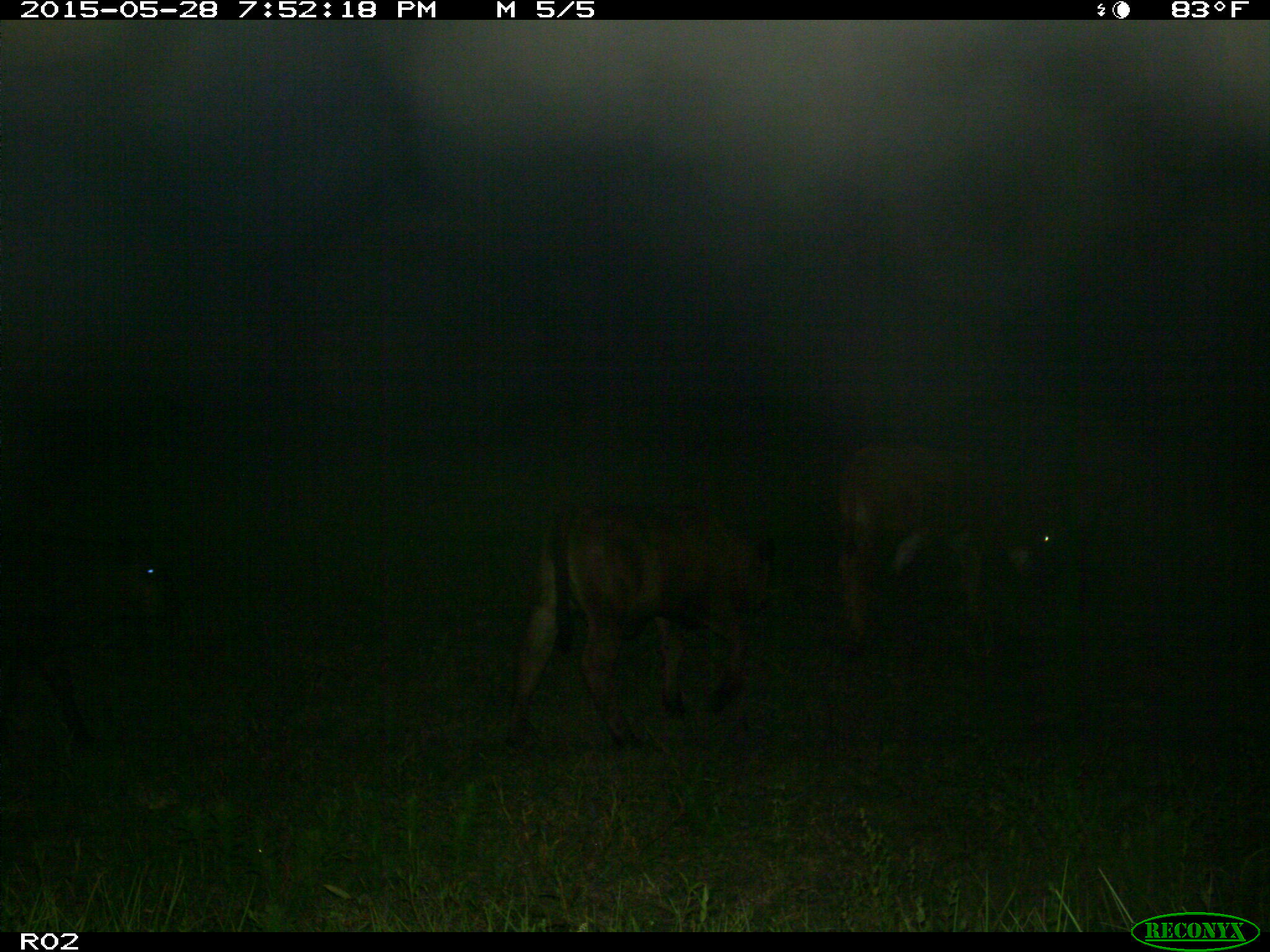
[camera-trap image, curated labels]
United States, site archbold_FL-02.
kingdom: Animalia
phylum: Chordata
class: Mammalia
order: Artiodactyla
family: Bovidae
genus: Bos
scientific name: Bos taurus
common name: domestic cow